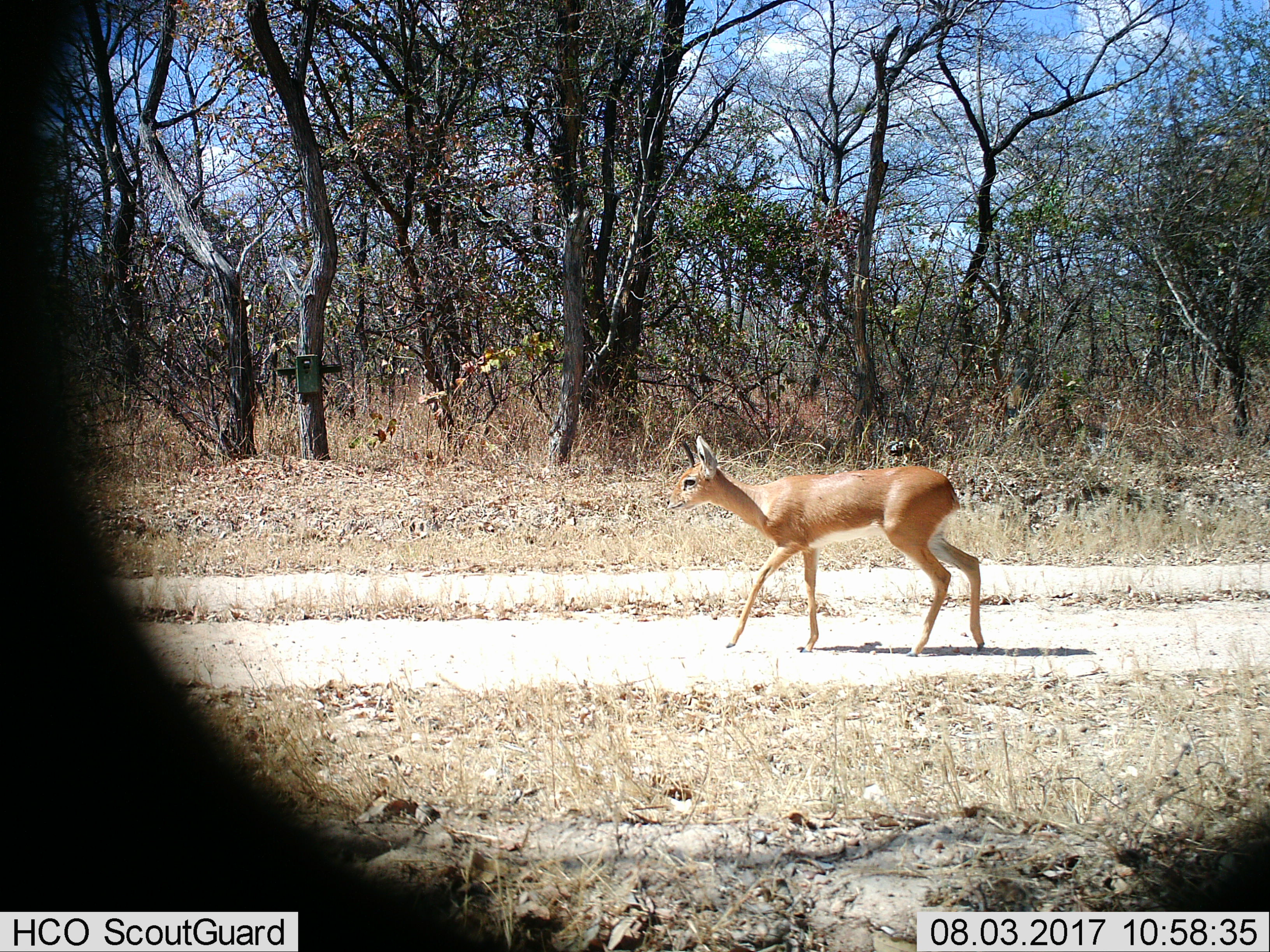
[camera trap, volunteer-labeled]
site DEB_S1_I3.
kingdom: Animalia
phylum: Chordata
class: Mammalia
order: Artiodactyla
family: Bovidae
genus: Raphicerus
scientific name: Raphicerus campestris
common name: steenbok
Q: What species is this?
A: Steenbok (Raphicerus campestris).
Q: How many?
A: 1.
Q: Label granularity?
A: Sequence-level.